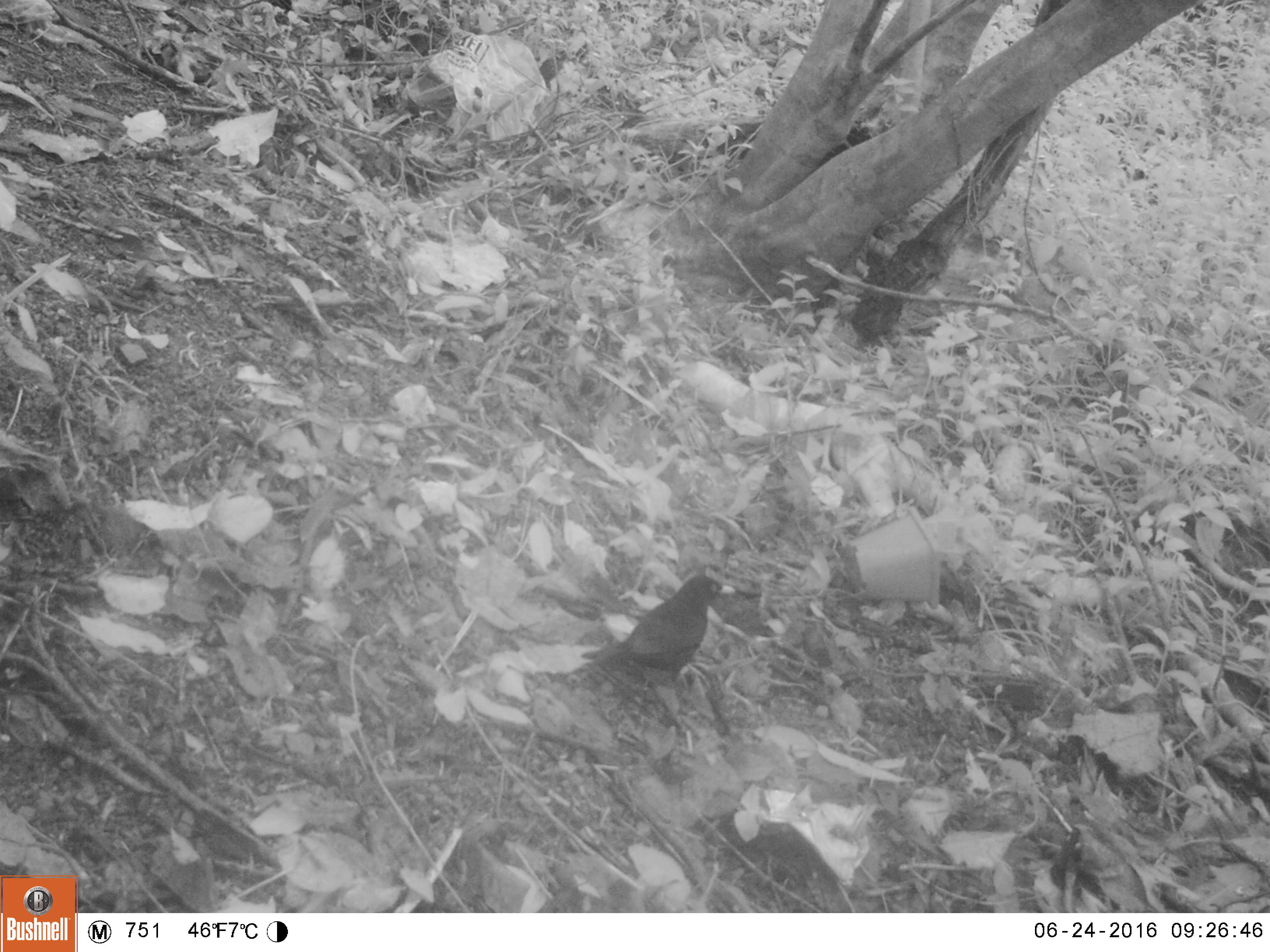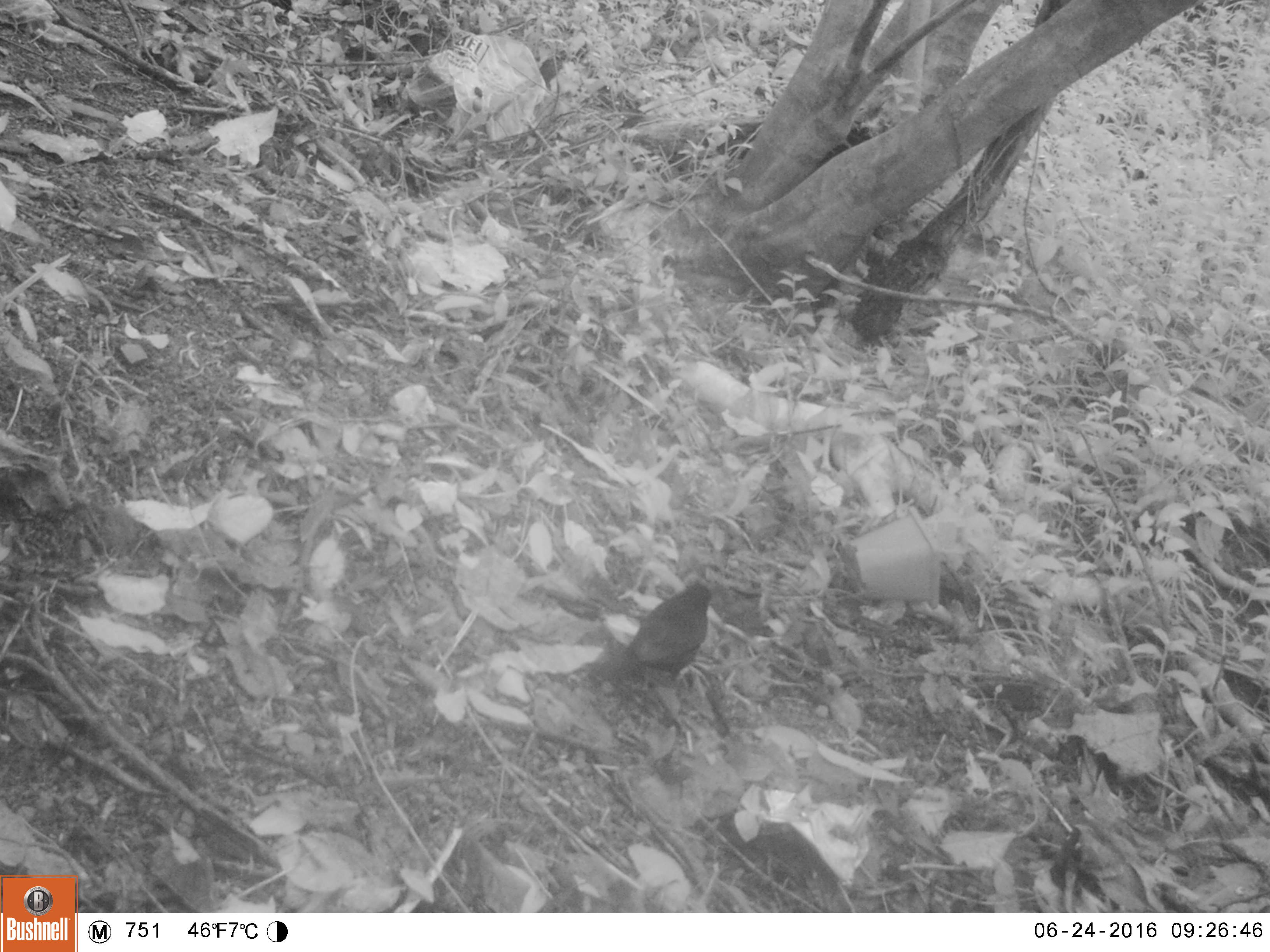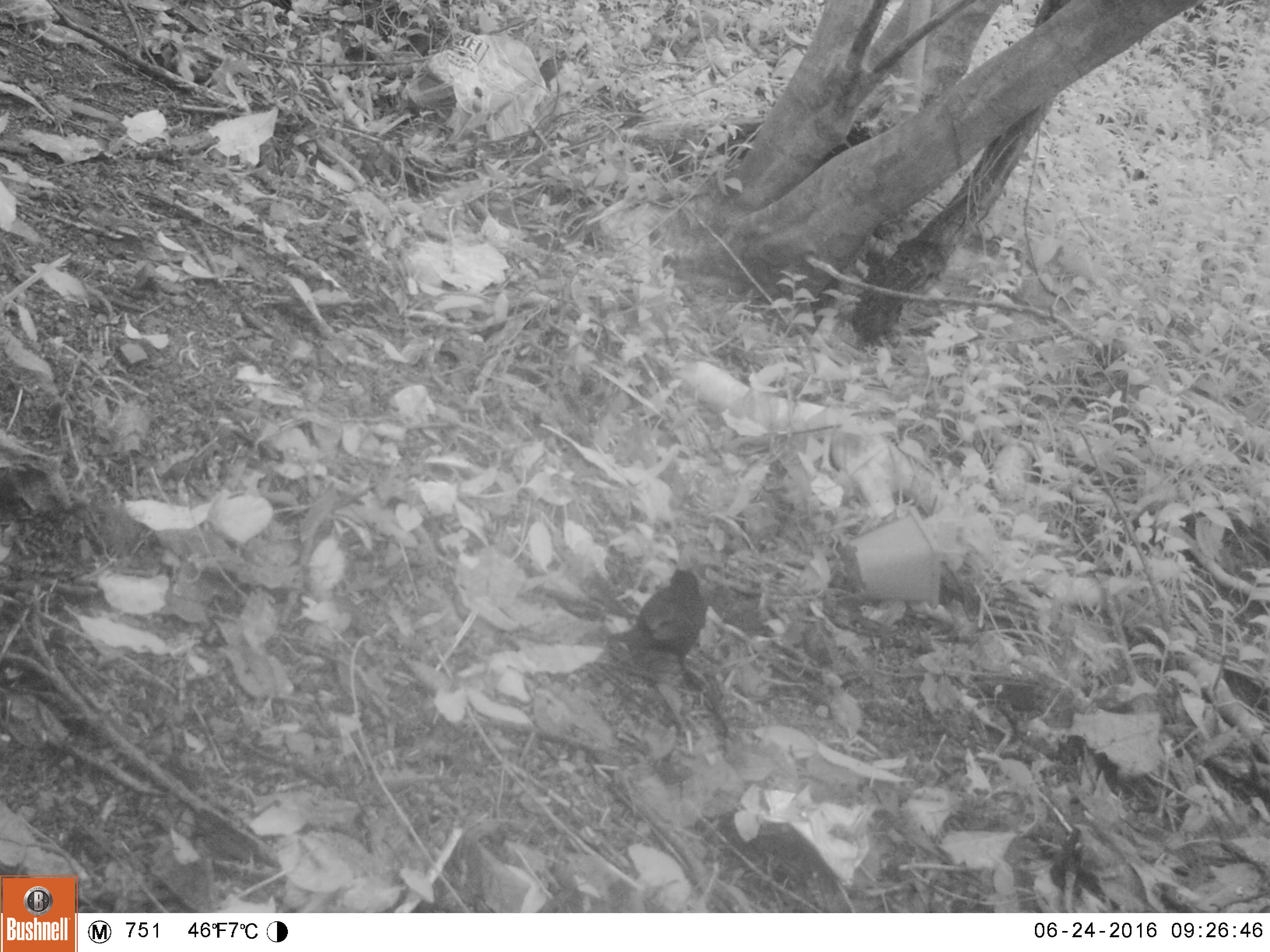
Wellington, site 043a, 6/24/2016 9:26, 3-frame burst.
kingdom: Animalia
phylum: Chordata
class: Aves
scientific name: Aves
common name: bird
Bird (Aves).